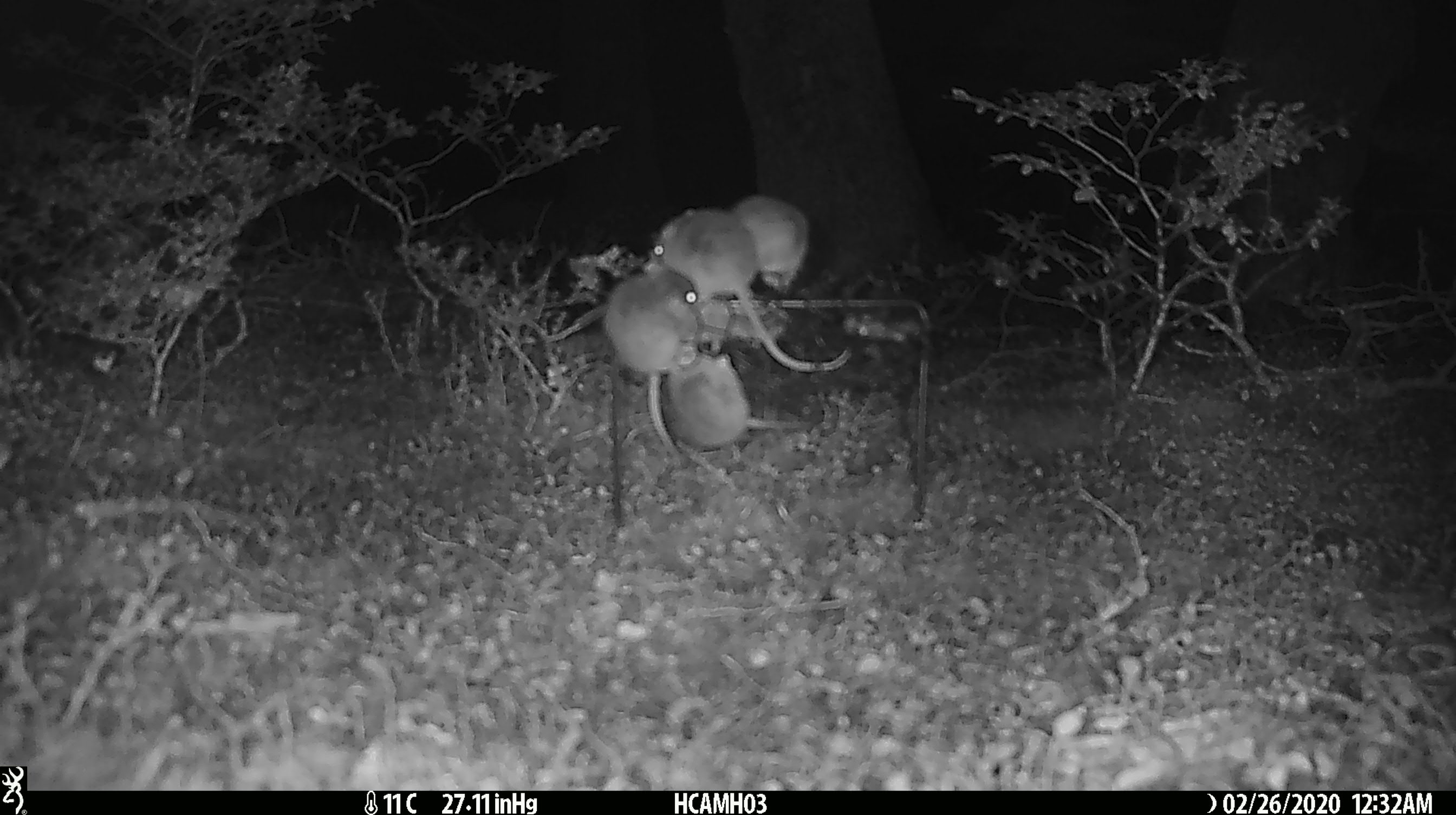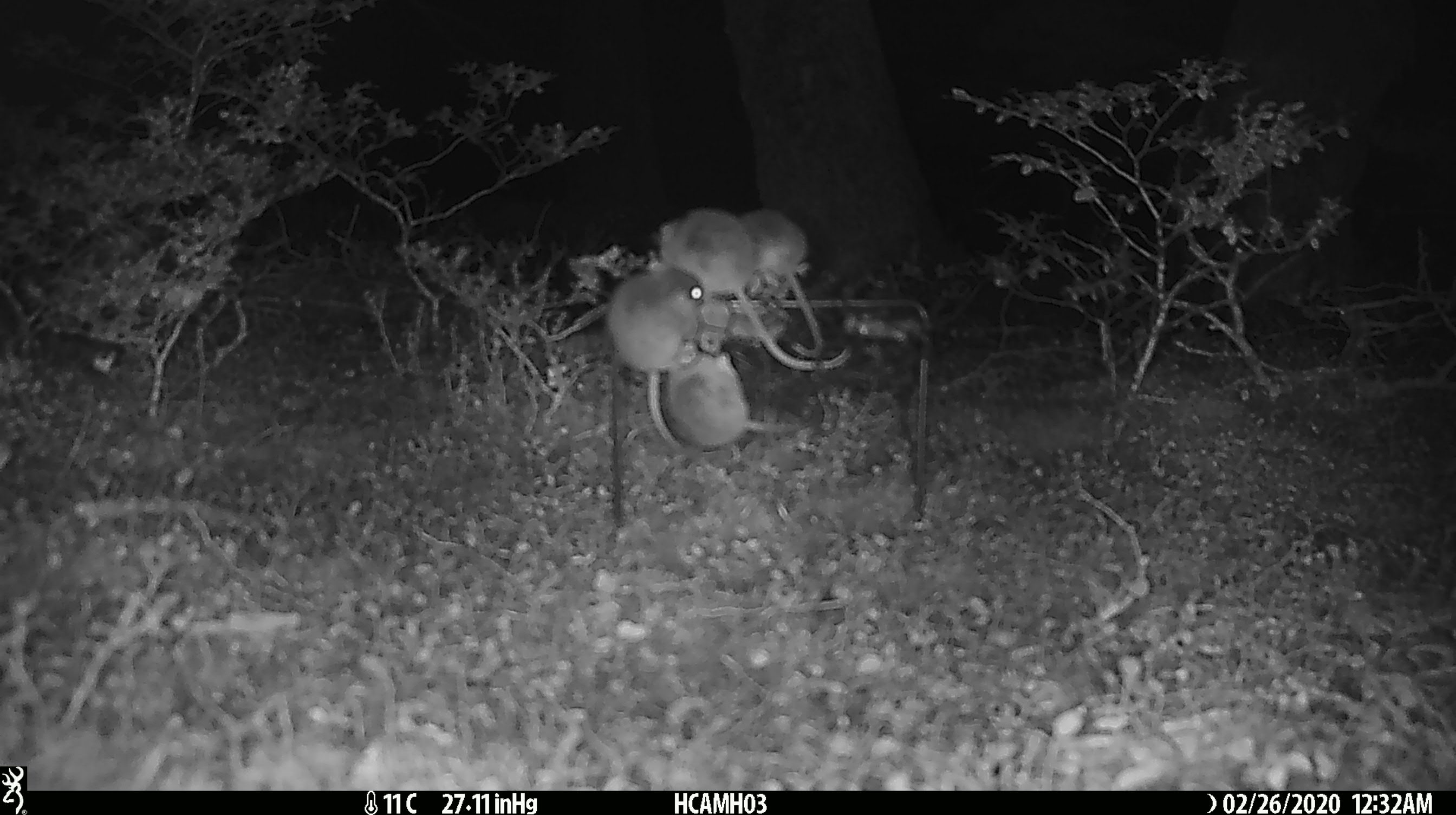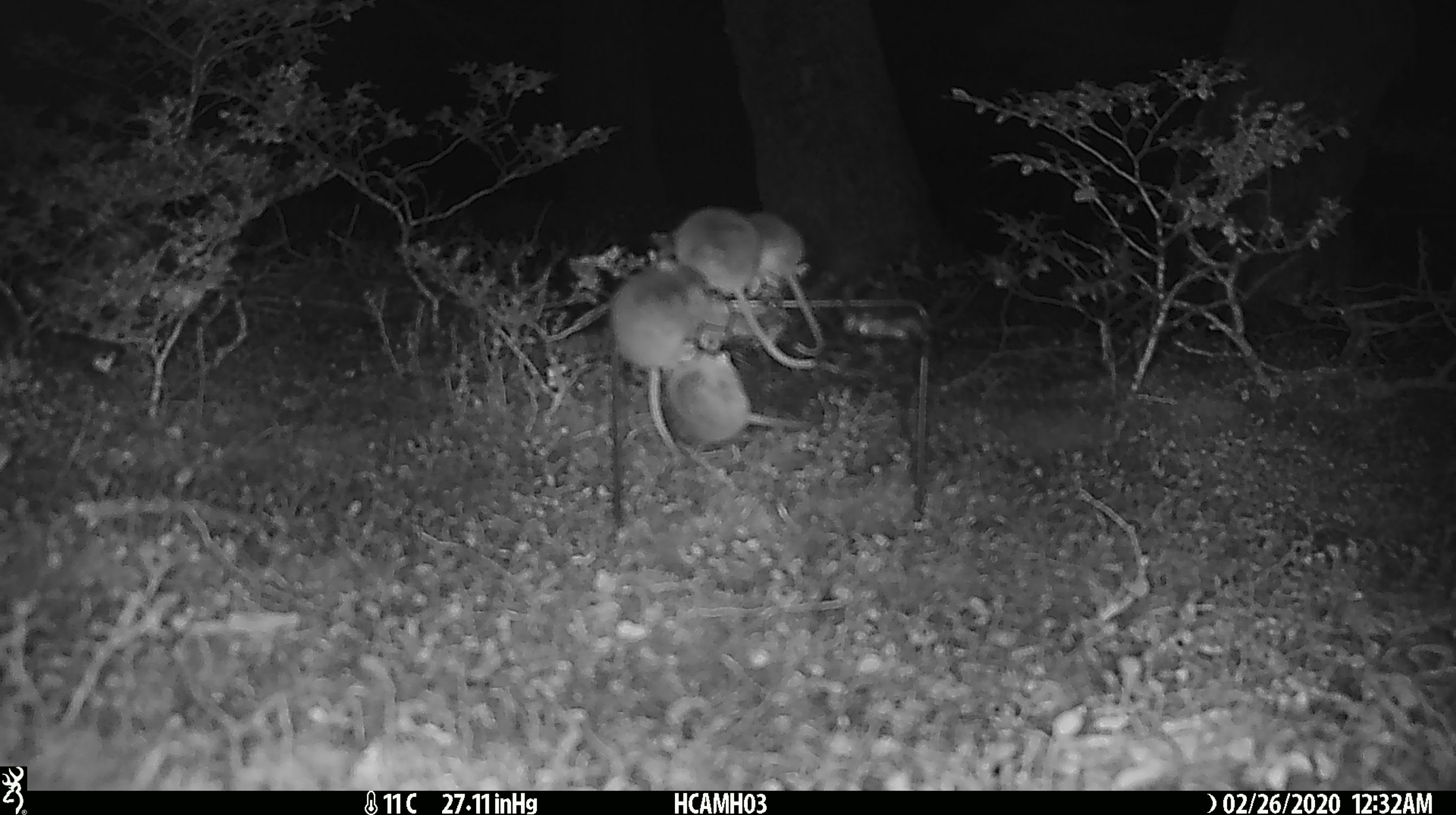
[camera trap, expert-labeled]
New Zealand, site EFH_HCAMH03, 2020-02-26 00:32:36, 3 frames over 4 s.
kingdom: Animalia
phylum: Chordata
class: Mammalia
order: Rodentia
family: Muridae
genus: Mus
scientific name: Mus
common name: mouse